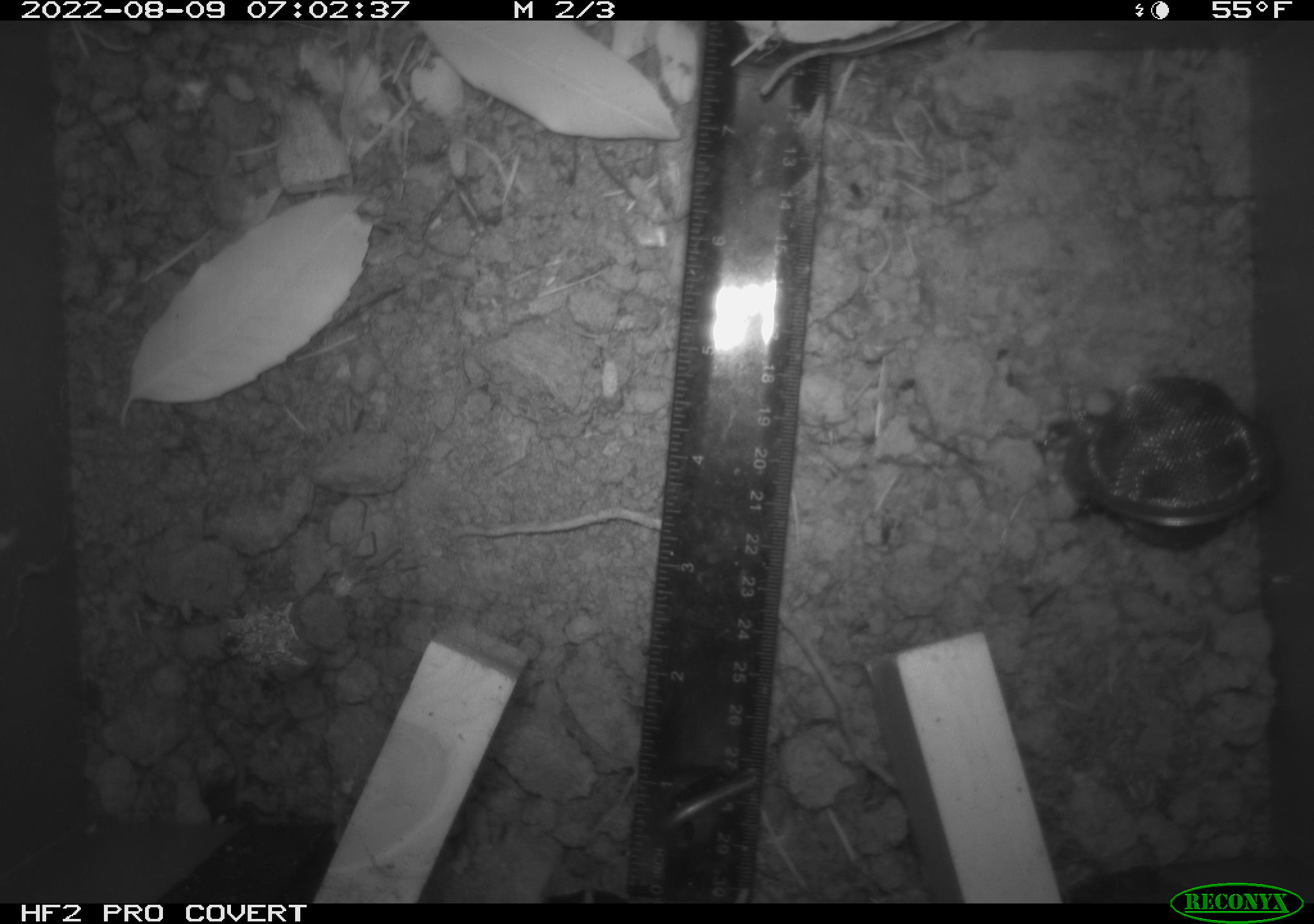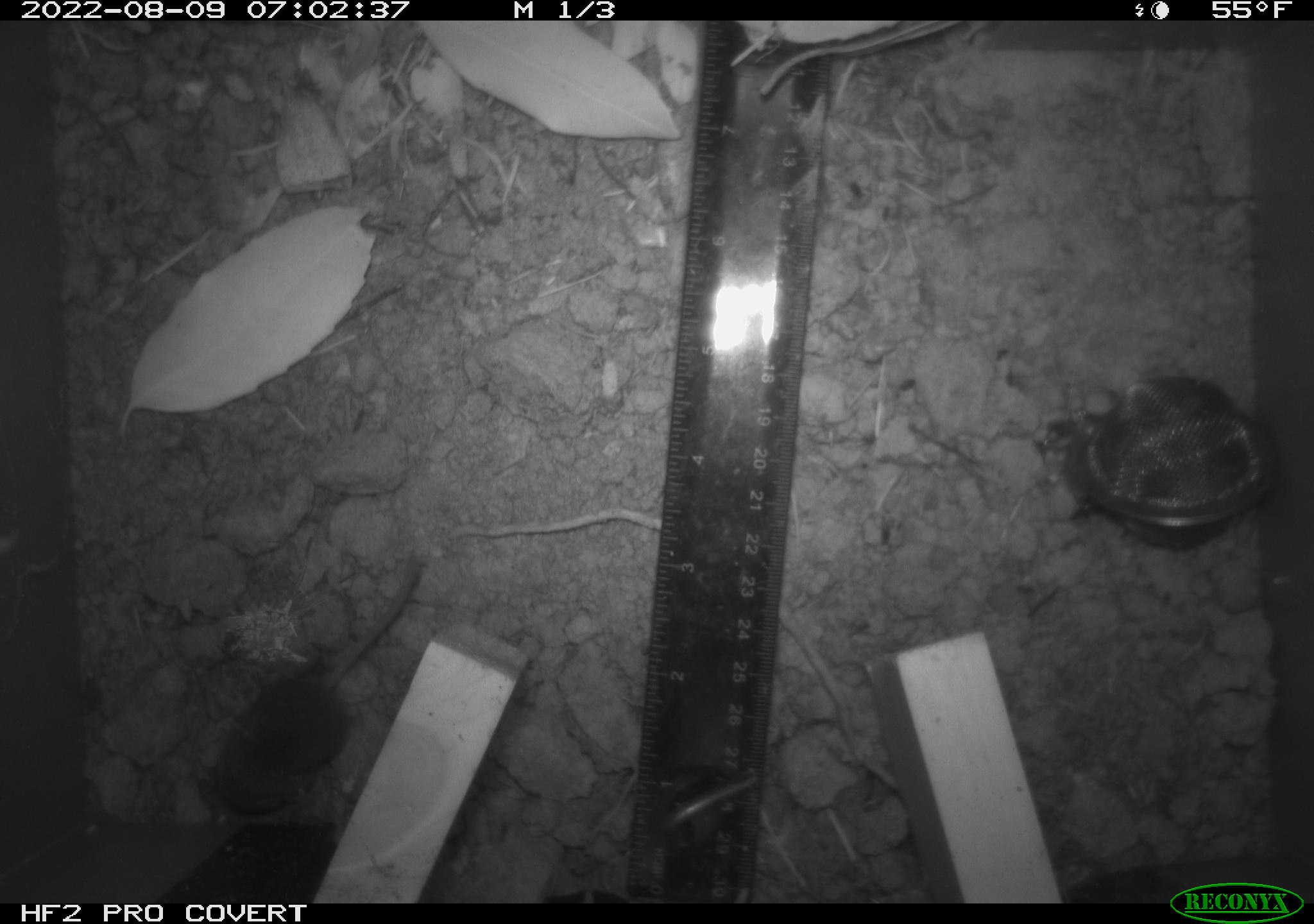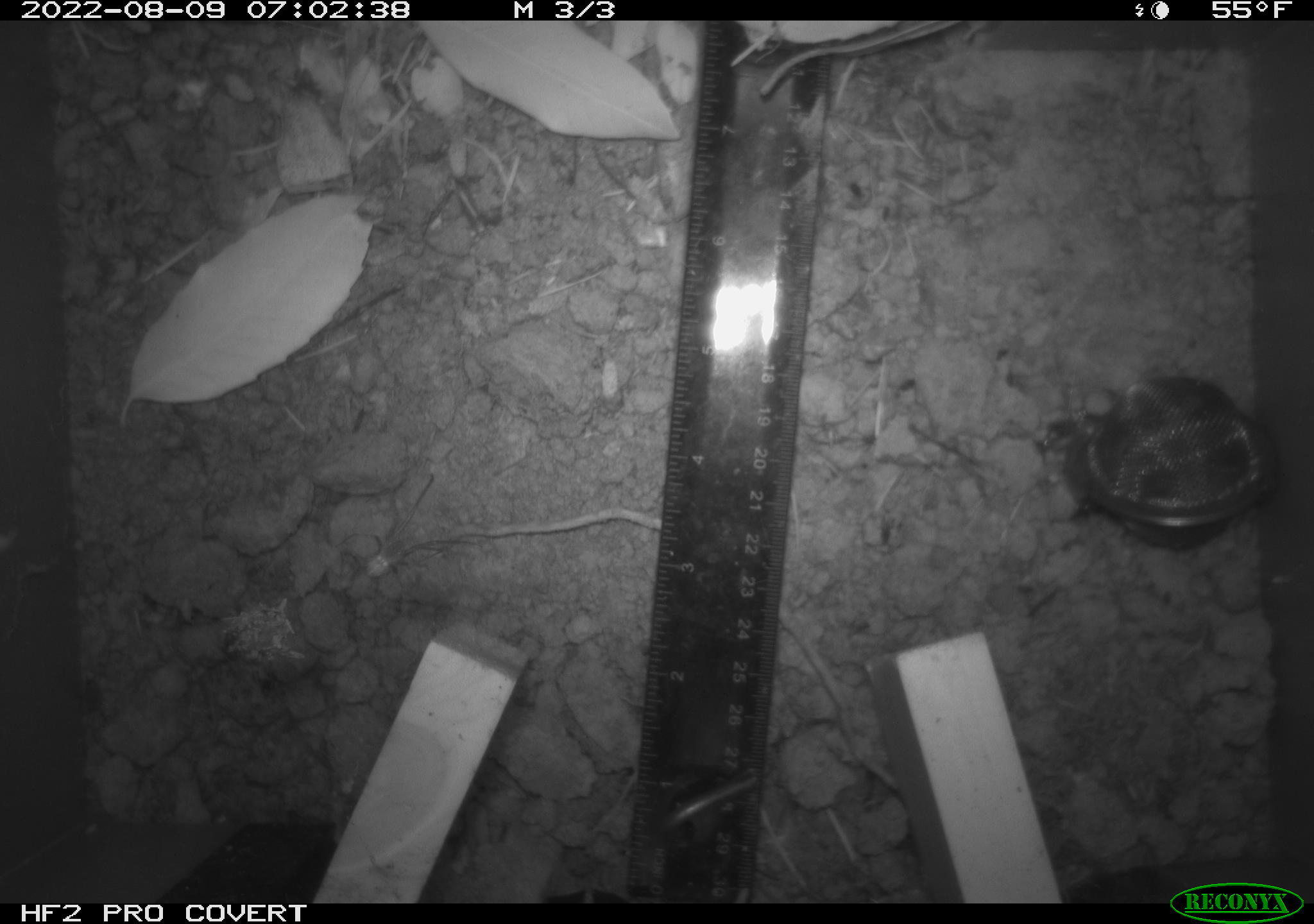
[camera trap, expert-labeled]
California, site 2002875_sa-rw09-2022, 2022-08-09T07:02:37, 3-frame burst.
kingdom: Animalia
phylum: Chordata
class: Mammalia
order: Eulipotyphla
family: Soricidae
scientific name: Soricidae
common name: shrews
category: soricidae family